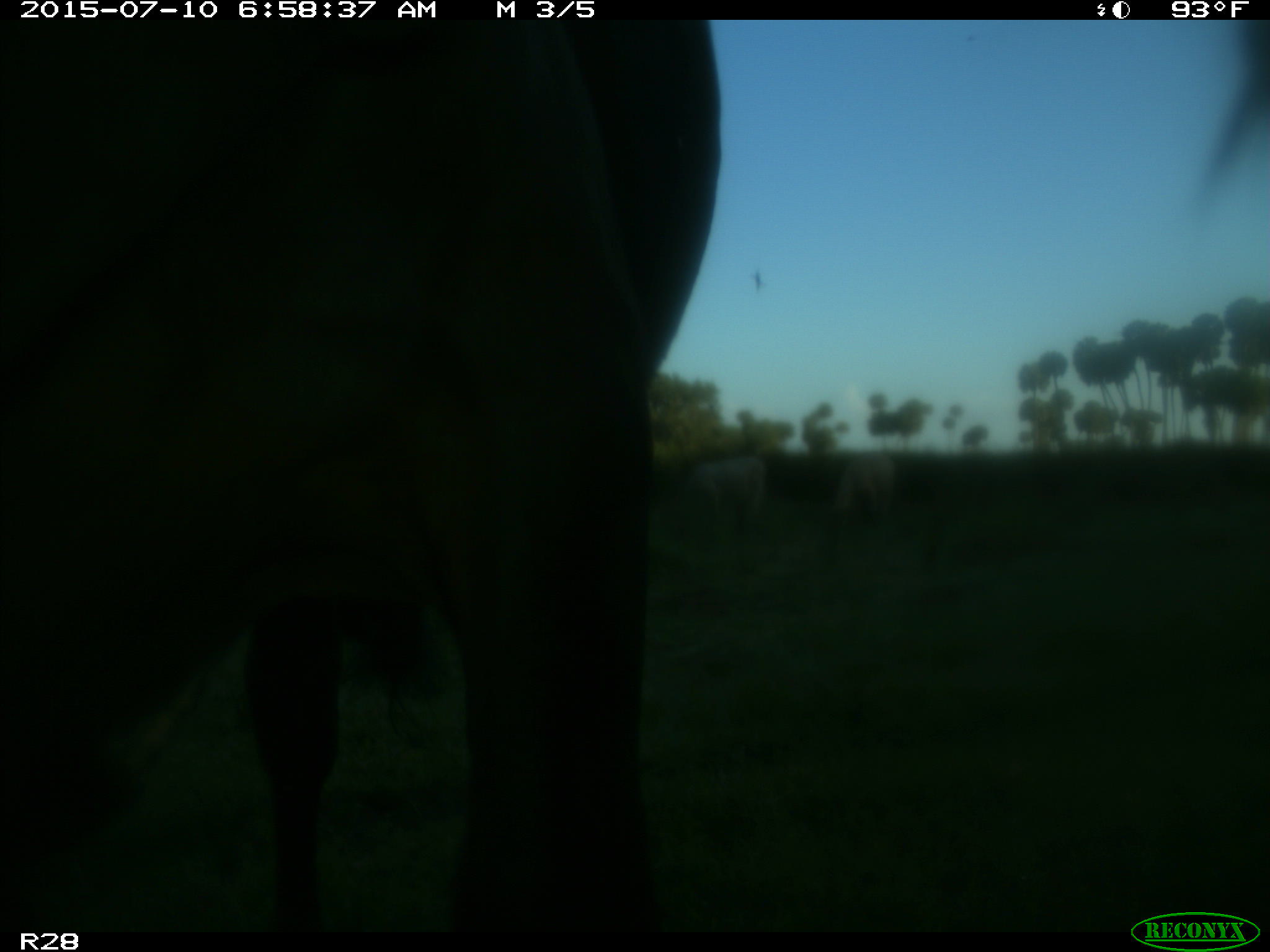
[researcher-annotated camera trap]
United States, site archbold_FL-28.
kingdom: Animalia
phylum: Chordata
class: Mammalia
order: Artiodactyla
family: Bovidae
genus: Bos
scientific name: Bos taurus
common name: domestic cow